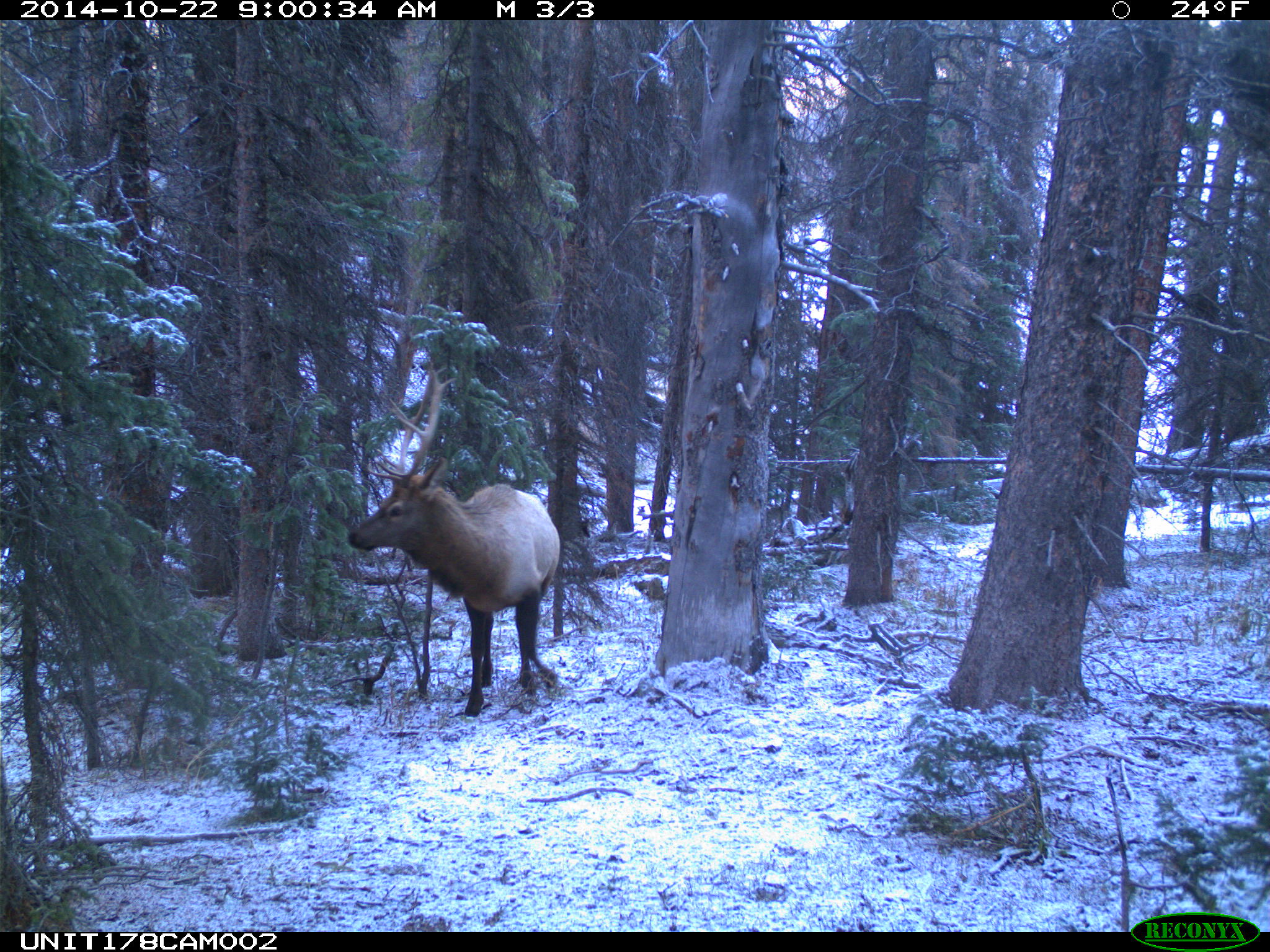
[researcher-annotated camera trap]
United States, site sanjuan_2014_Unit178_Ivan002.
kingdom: Animalia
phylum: Chordata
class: Mammalia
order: Artiodactyla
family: Cervidae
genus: Cervus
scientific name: Cervus elaphus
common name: red deer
Cervus elaphus (red deer).